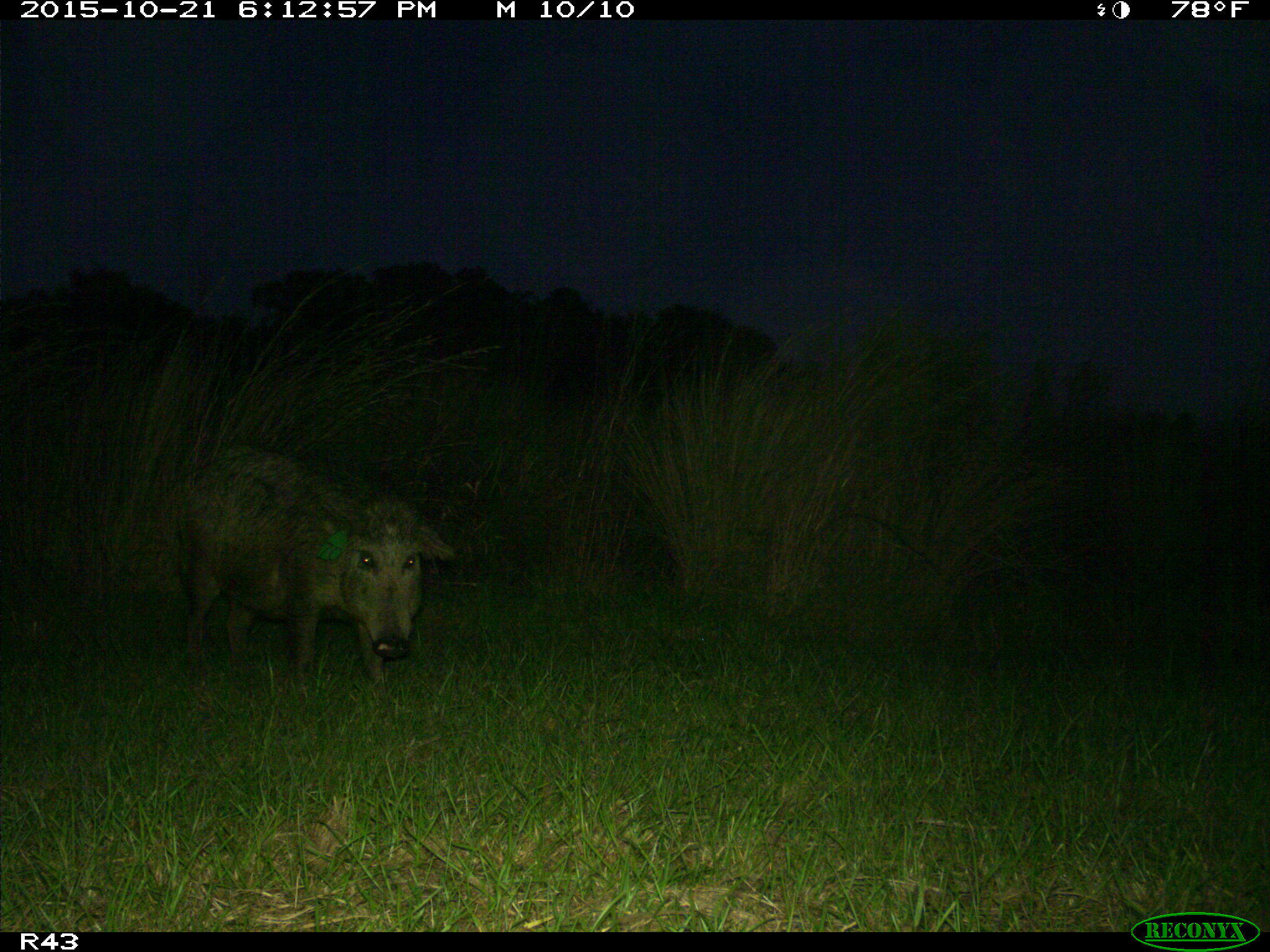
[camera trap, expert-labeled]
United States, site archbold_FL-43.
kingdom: Animalia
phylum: Chordata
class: Mammalia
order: Artiodactyla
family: Suidae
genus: Sus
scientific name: Sus scrofa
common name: wild boar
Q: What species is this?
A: Sus scrofa (wild boar).